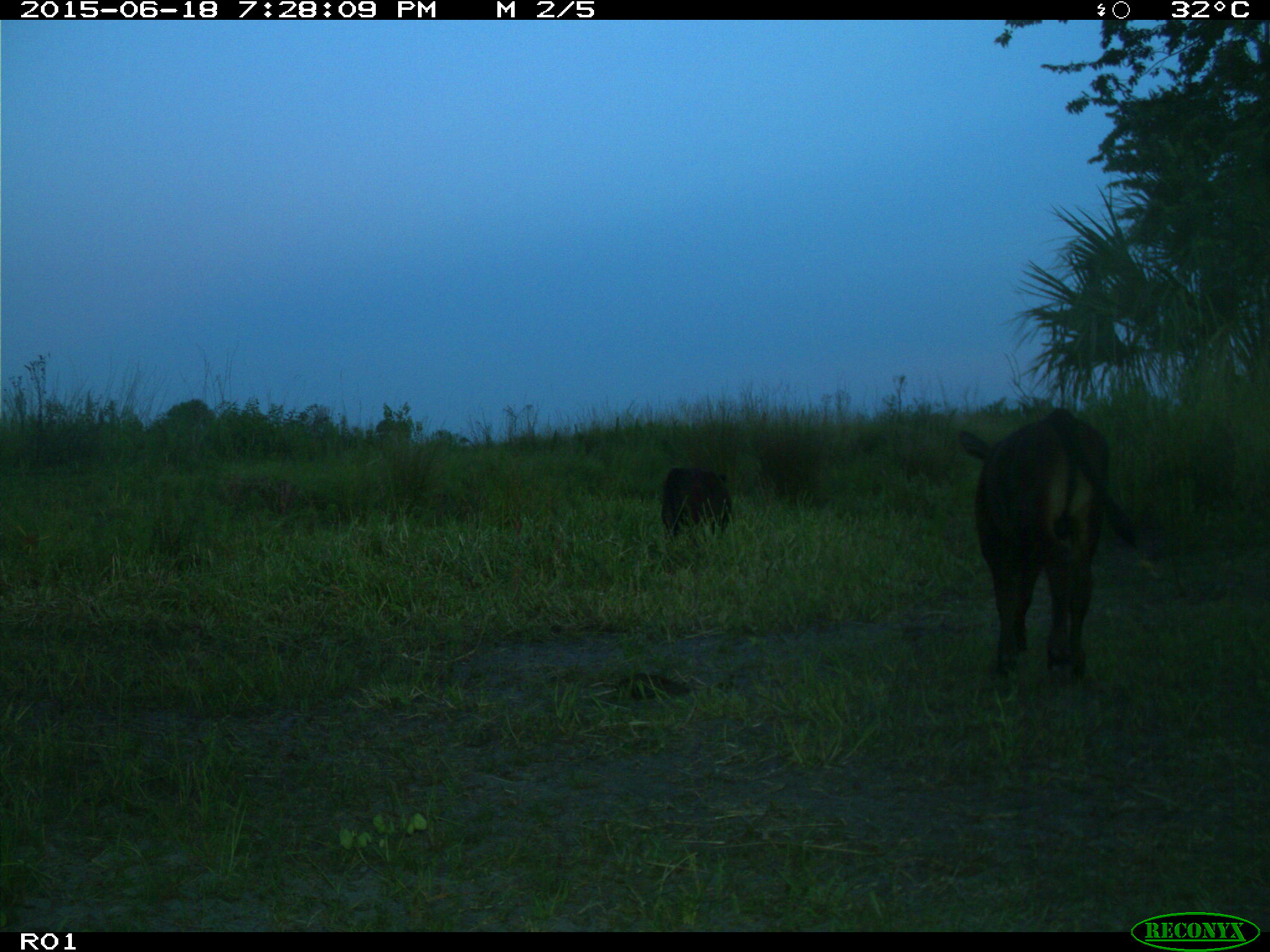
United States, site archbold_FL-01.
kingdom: Animalia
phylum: Chordata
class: Mammalia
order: Artiodactyla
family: Bovidae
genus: Bos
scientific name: Bos taurus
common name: domestic cow